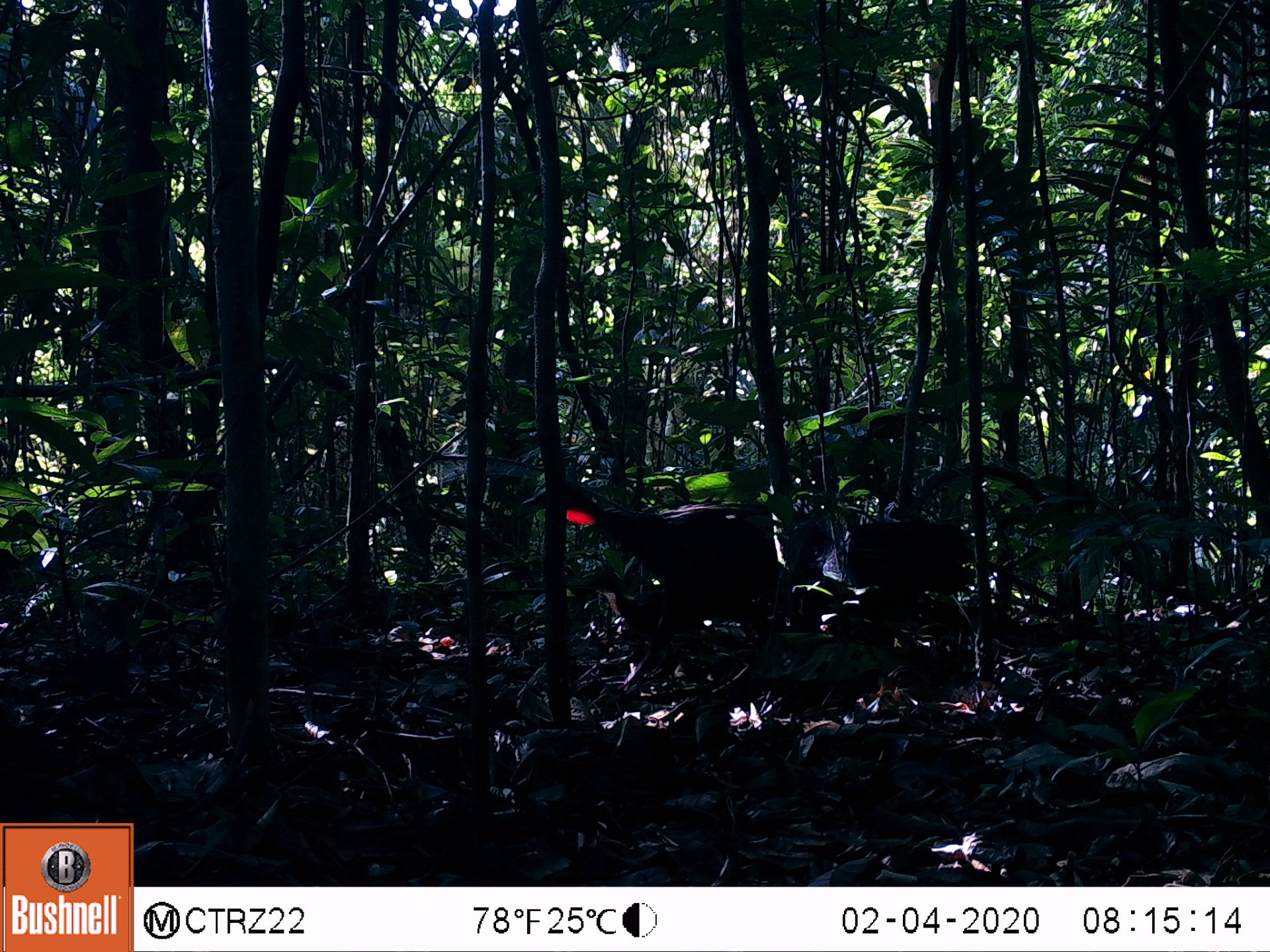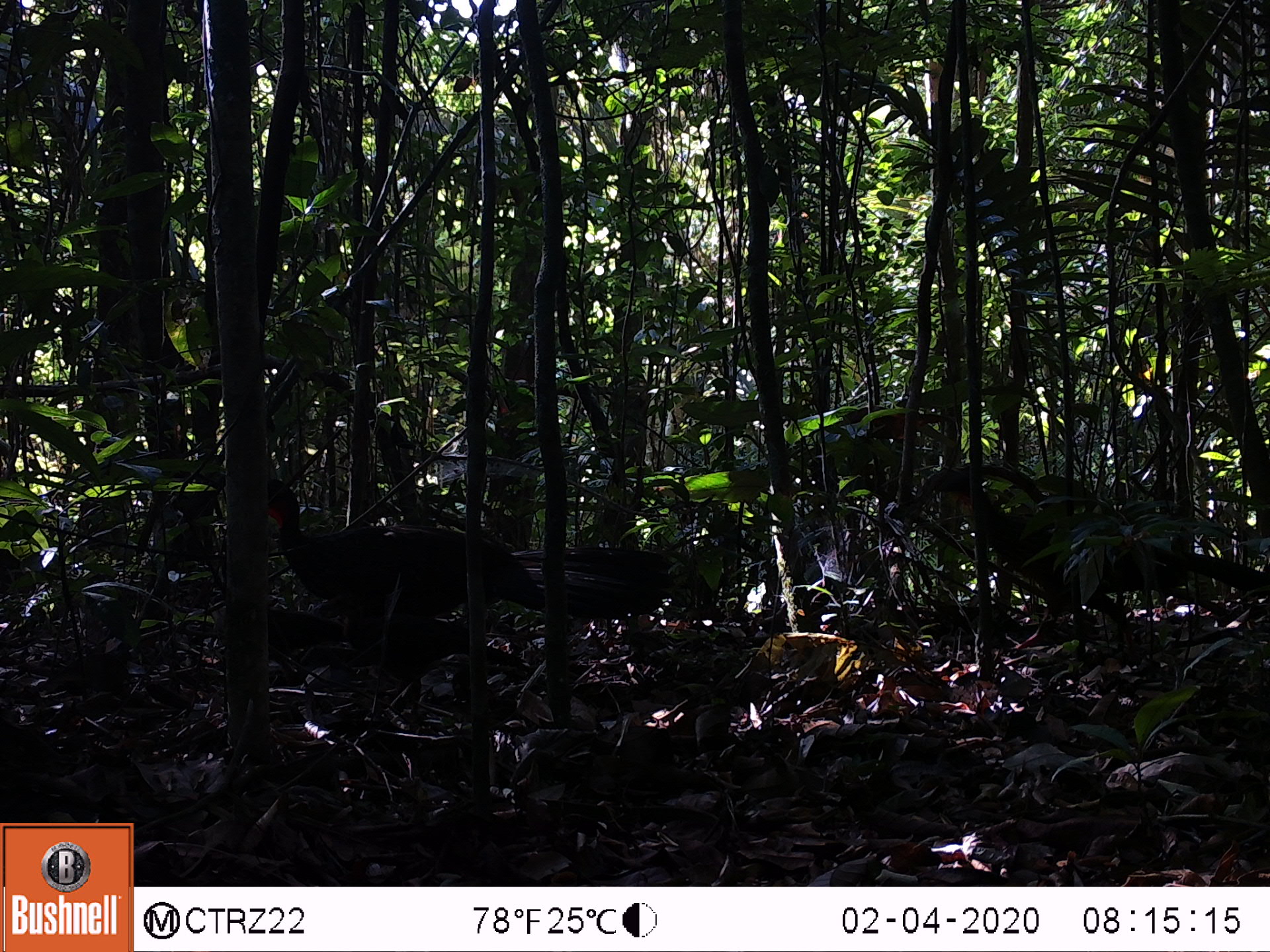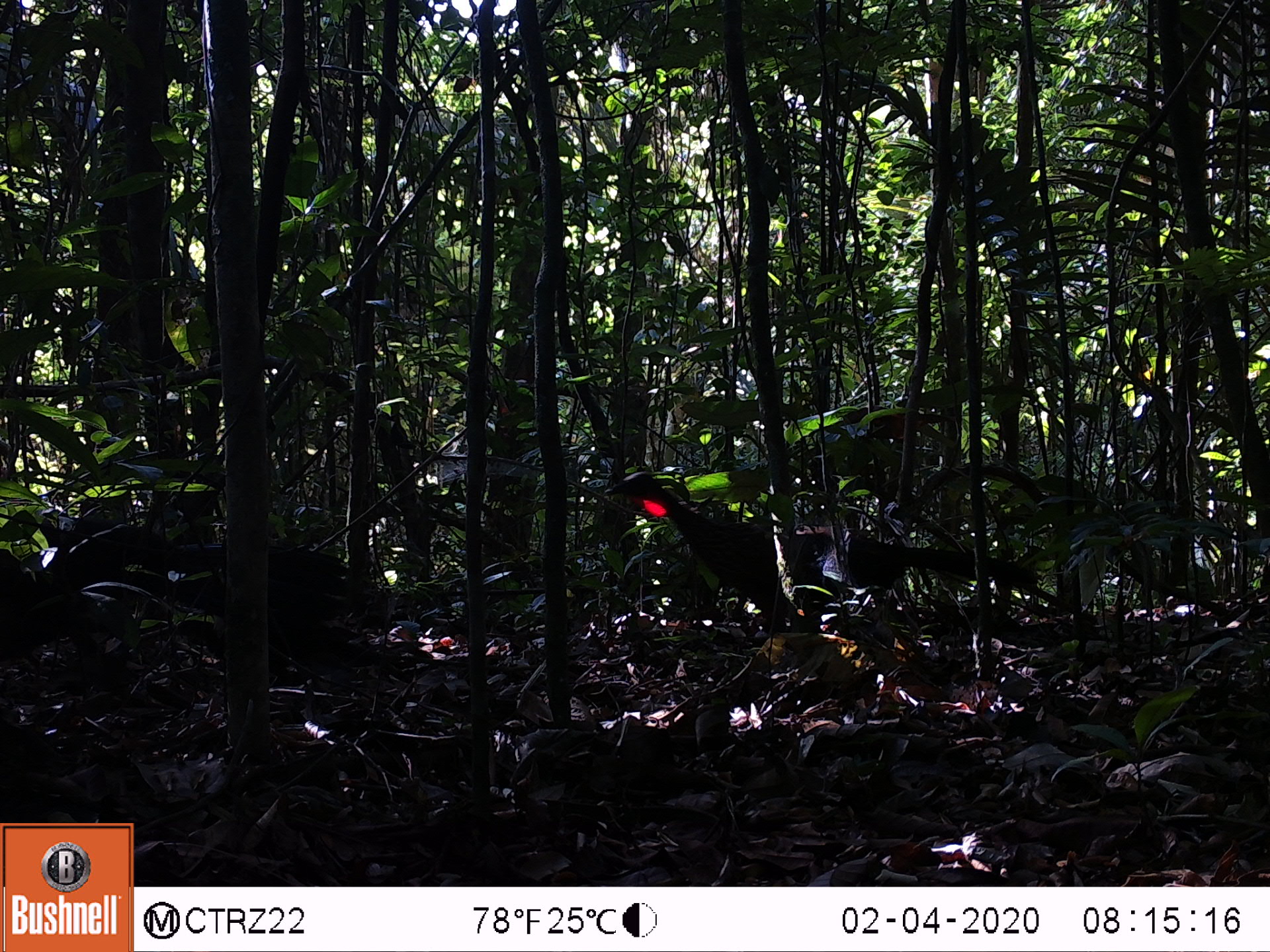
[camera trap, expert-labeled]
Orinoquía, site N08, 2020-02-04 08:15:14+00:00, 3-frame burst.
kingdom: Animalia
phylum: Chordata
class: Aves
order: Galliformes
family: Cracidae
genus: Penelope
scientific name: Penelope jacquacu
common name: spix's guan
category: spixs guan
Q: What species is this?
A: Spixs guan (spix's guan) (Penelope jacquacu).